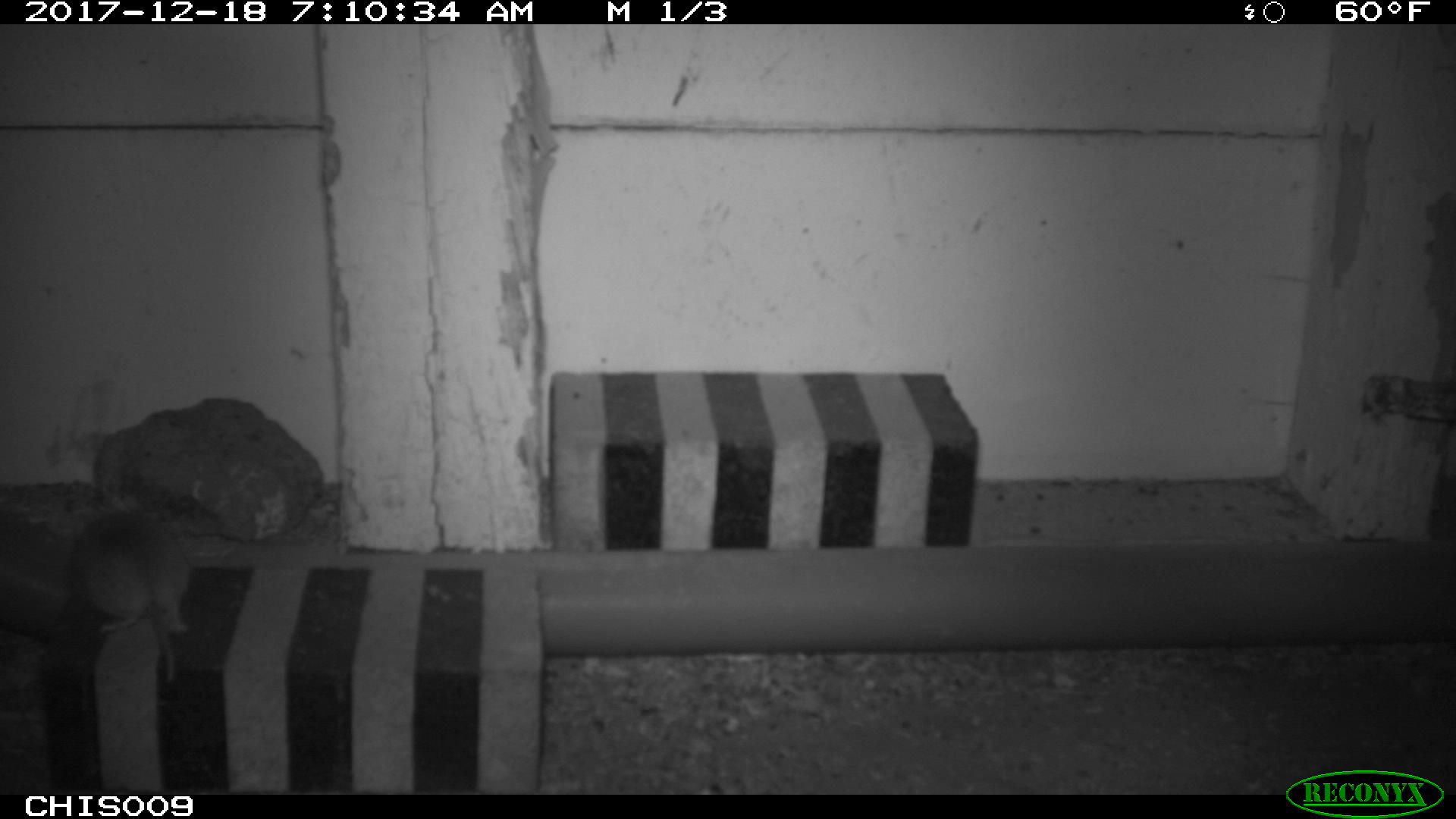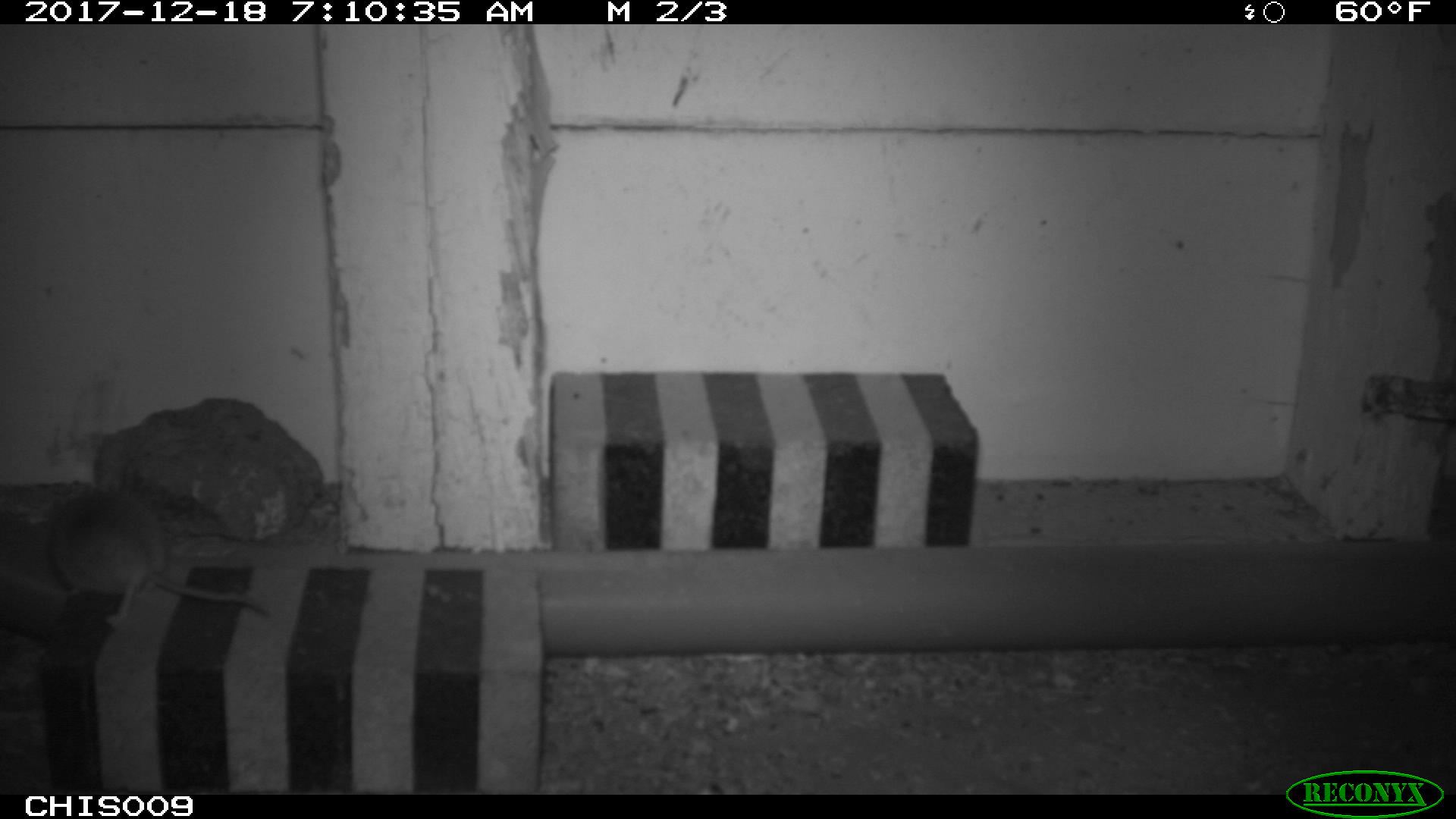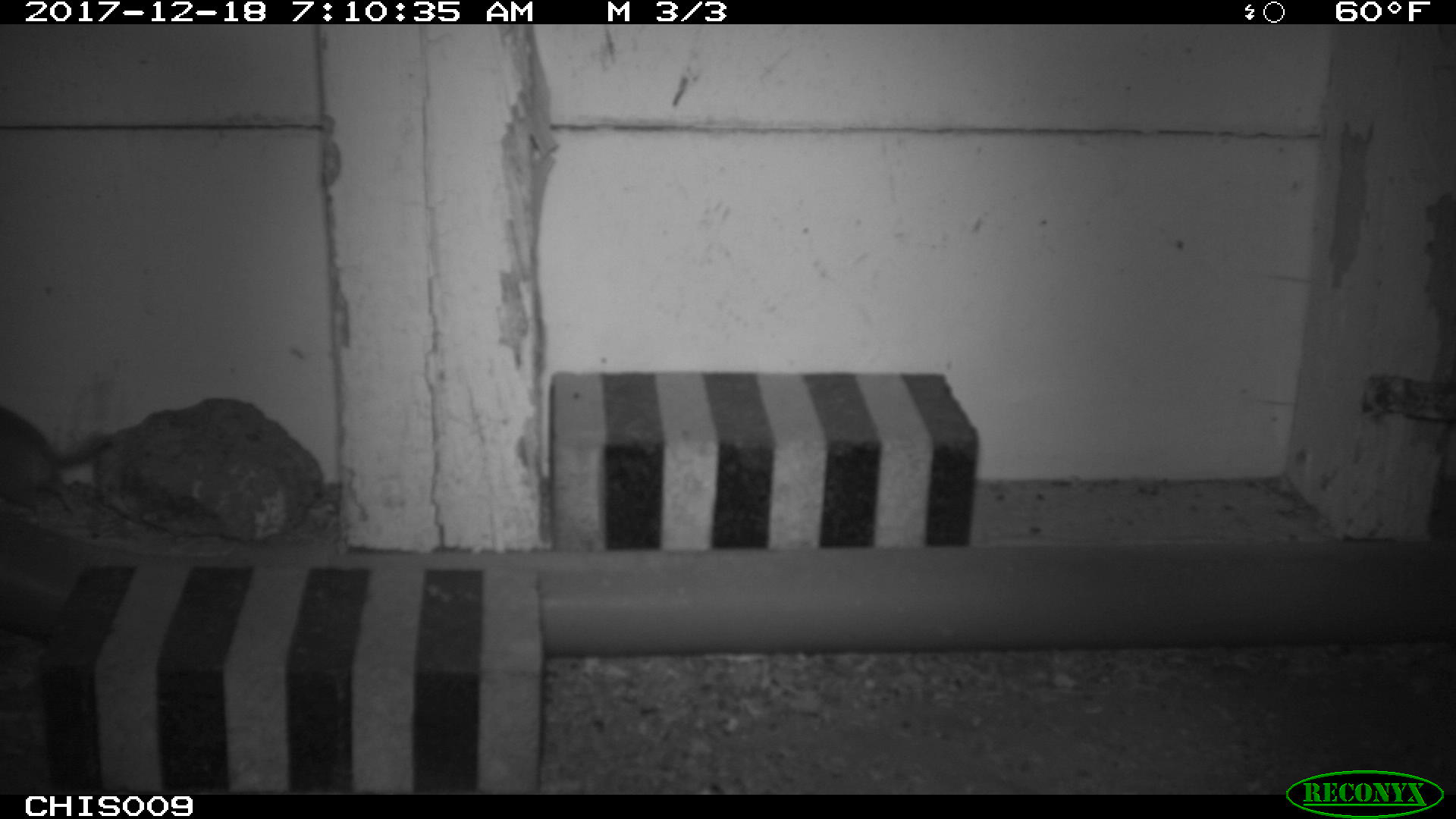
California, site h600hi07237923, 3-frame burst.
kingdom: Animalia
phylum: Chordata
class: Mammalia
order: Rodentia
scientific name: Rodentia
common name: rodent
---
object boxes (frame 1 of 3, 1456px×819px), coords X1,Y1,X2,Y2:
rodent: 69,508,191,682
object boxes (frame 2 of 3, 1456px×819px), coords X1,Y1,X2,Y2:
rodent: 46,488,268,626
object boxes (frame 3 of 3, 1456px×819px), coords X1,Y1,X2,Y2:
rodent: 0,405,110,528